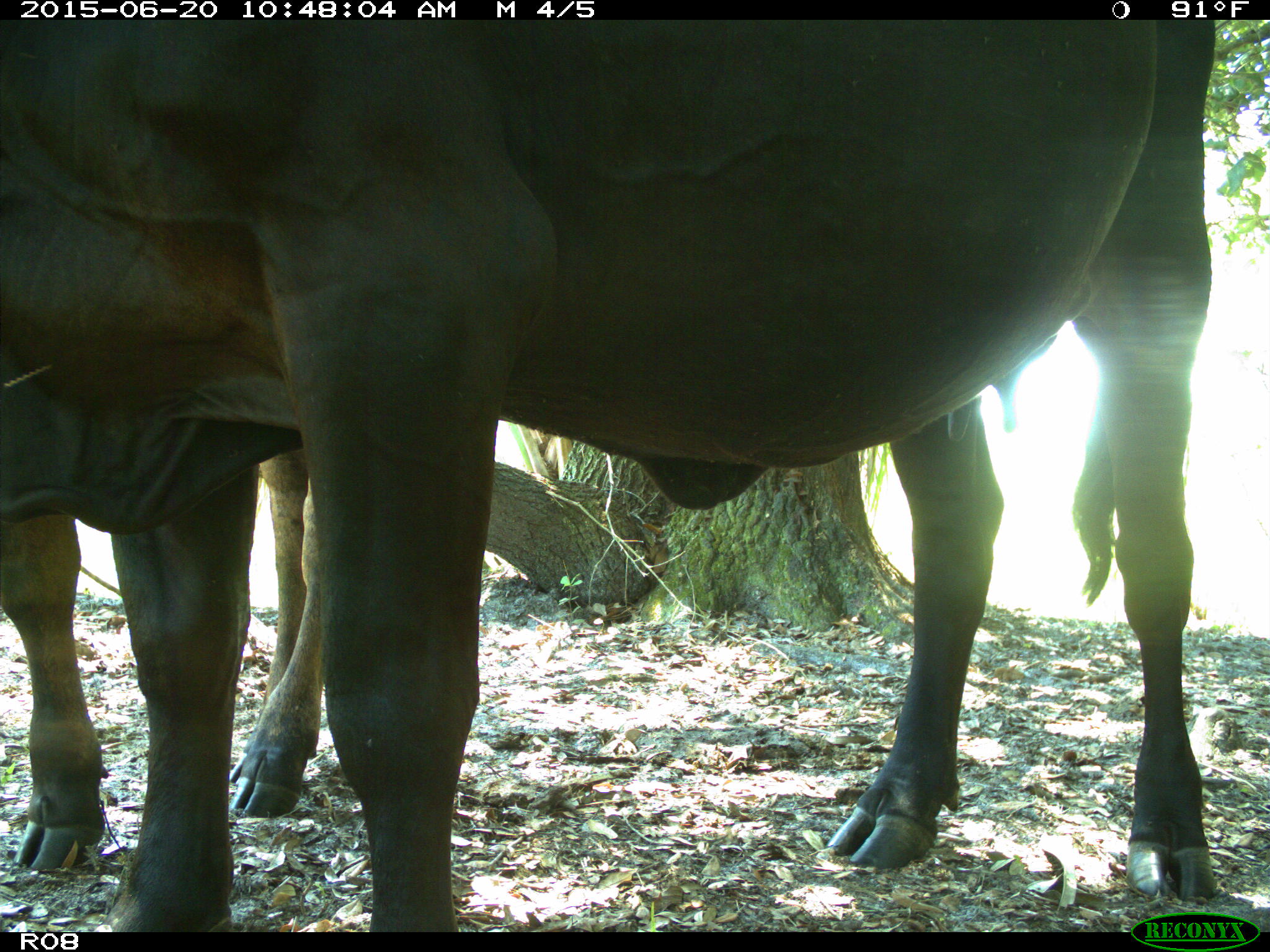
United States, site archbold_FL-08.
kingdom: Animalia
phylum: Chordata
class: Mammalia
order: Artiodactyla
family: Bovidae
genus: Bos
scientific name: Bos taurus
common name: domestic cow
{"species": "Bos taurus (domestic cow)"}